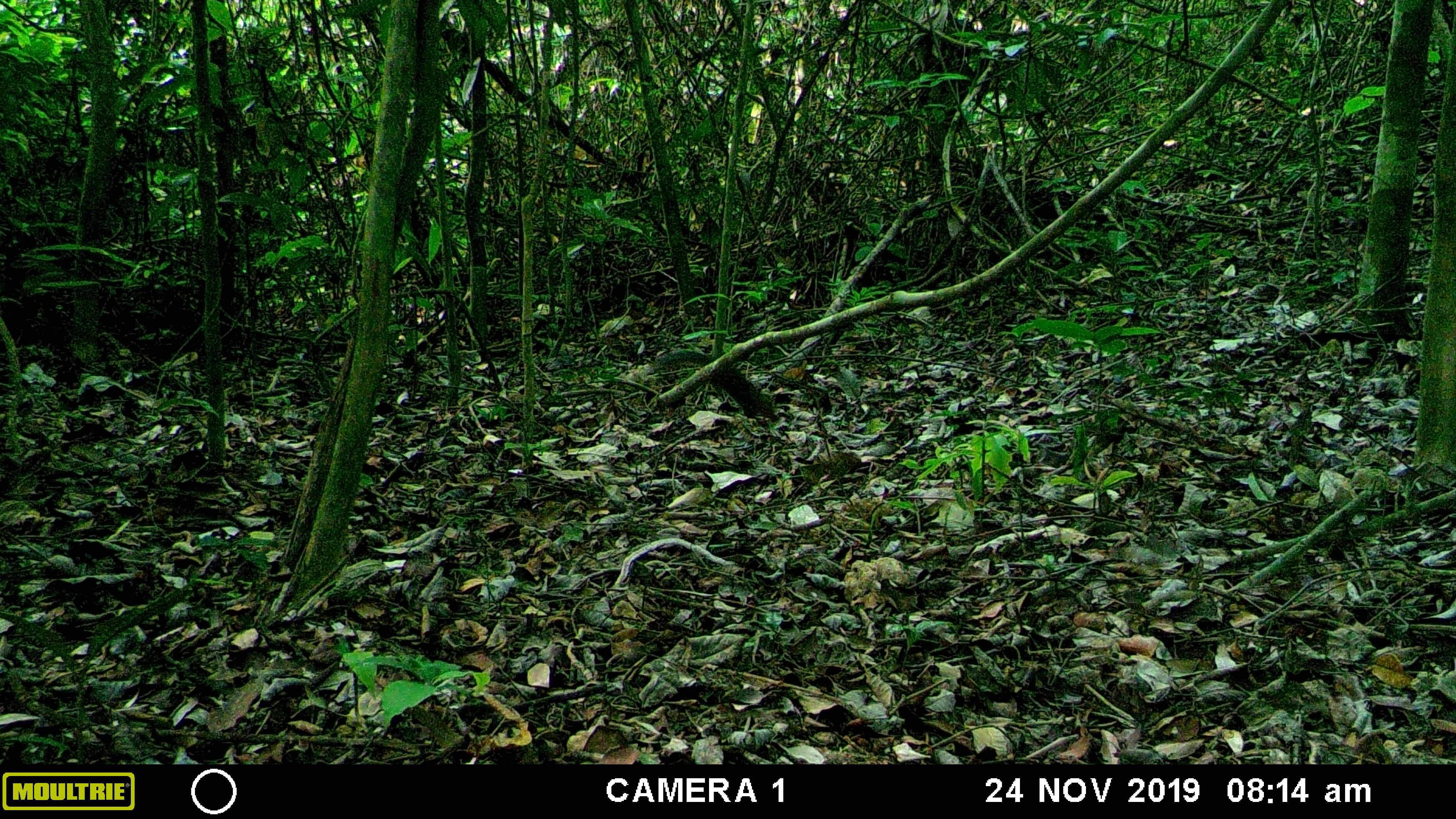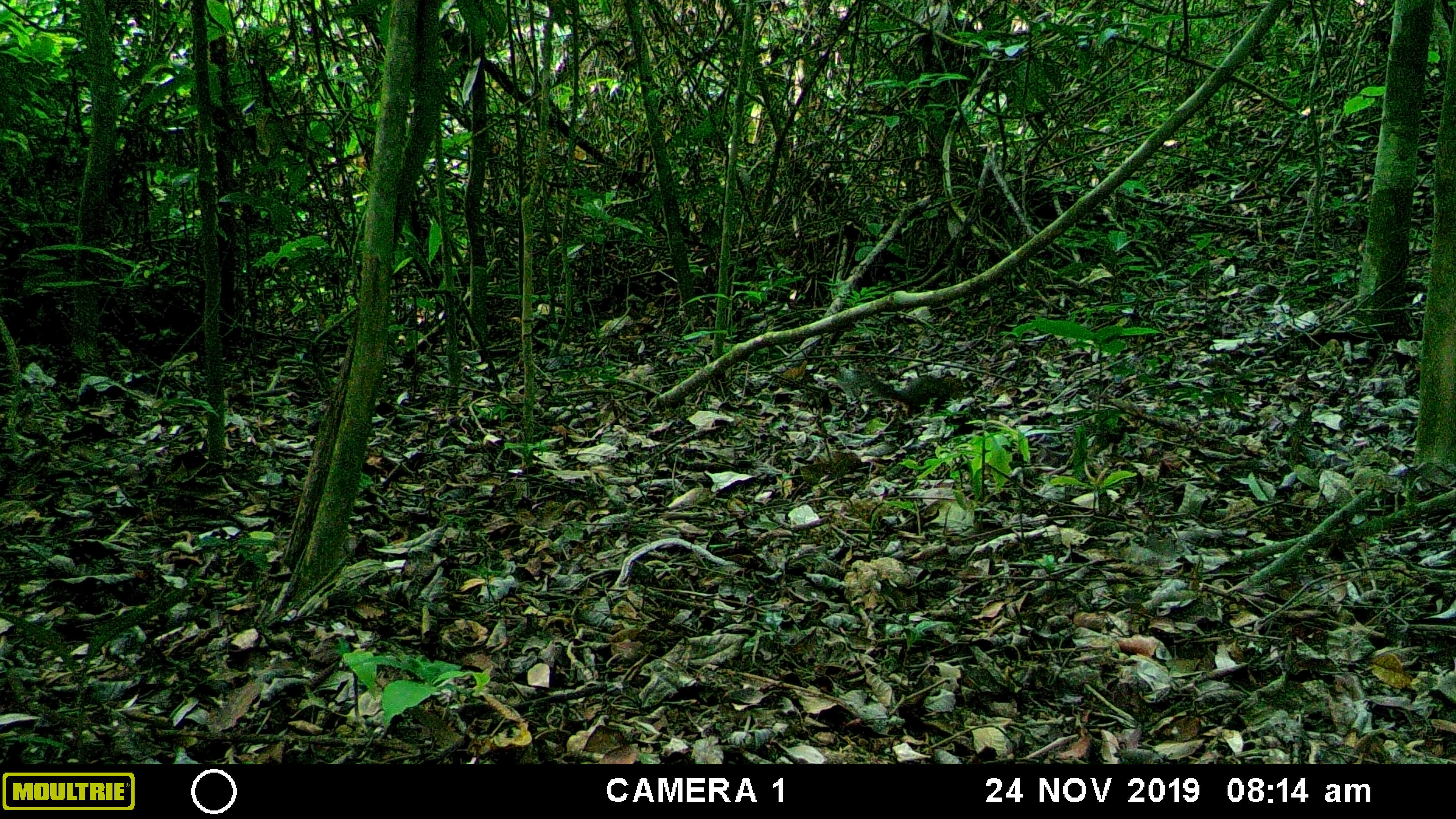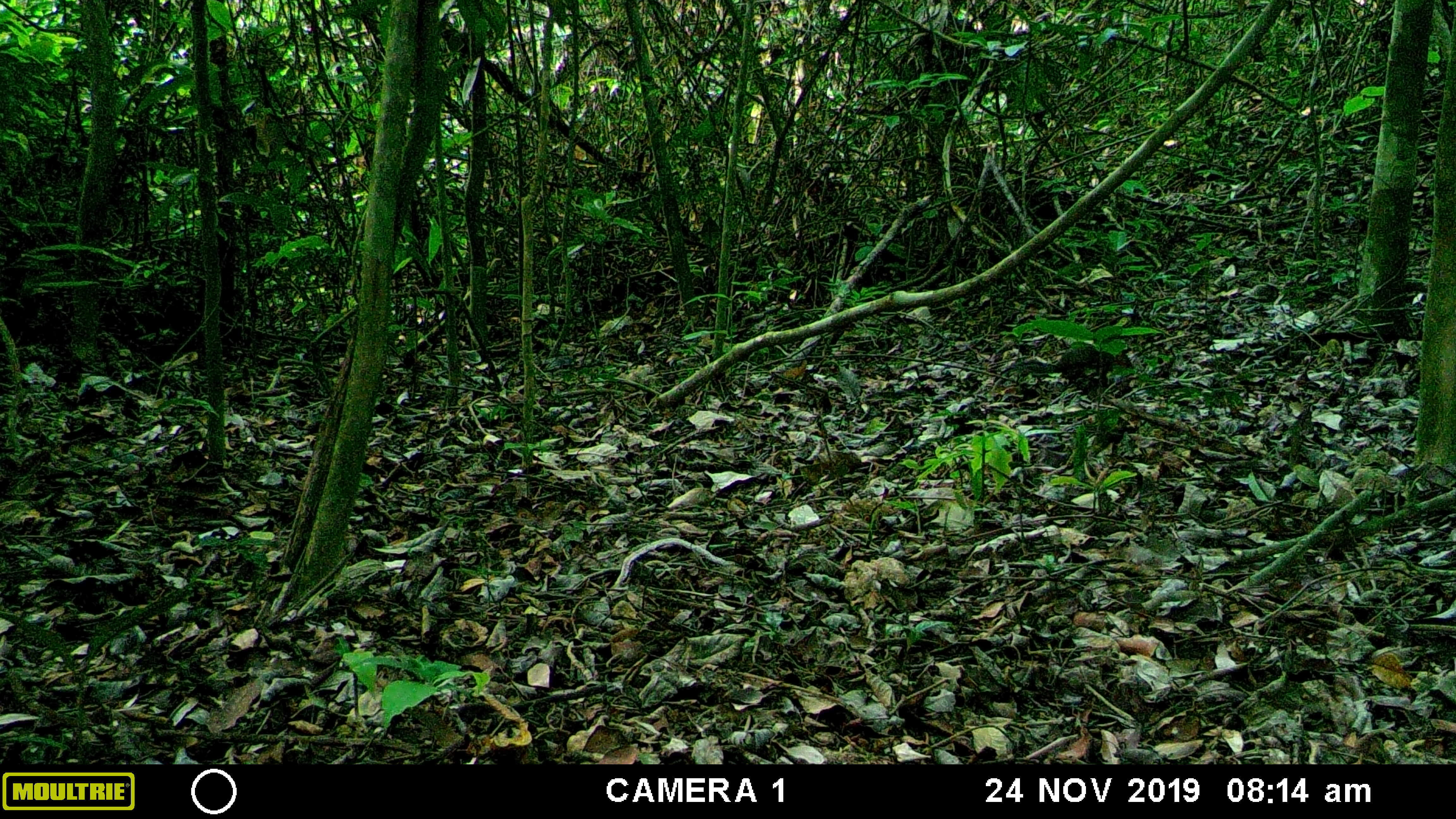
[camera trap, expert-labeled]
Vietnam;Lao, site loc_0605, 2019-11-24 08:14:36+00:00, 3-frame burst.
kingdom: Animalia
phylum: Chordata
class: Mammalia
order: Rodentia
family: Sciuridae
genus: Dremomys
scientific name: Dremomys rufigenis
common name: red-cheeked squirrel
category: red cheeked squirrel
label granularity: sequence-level